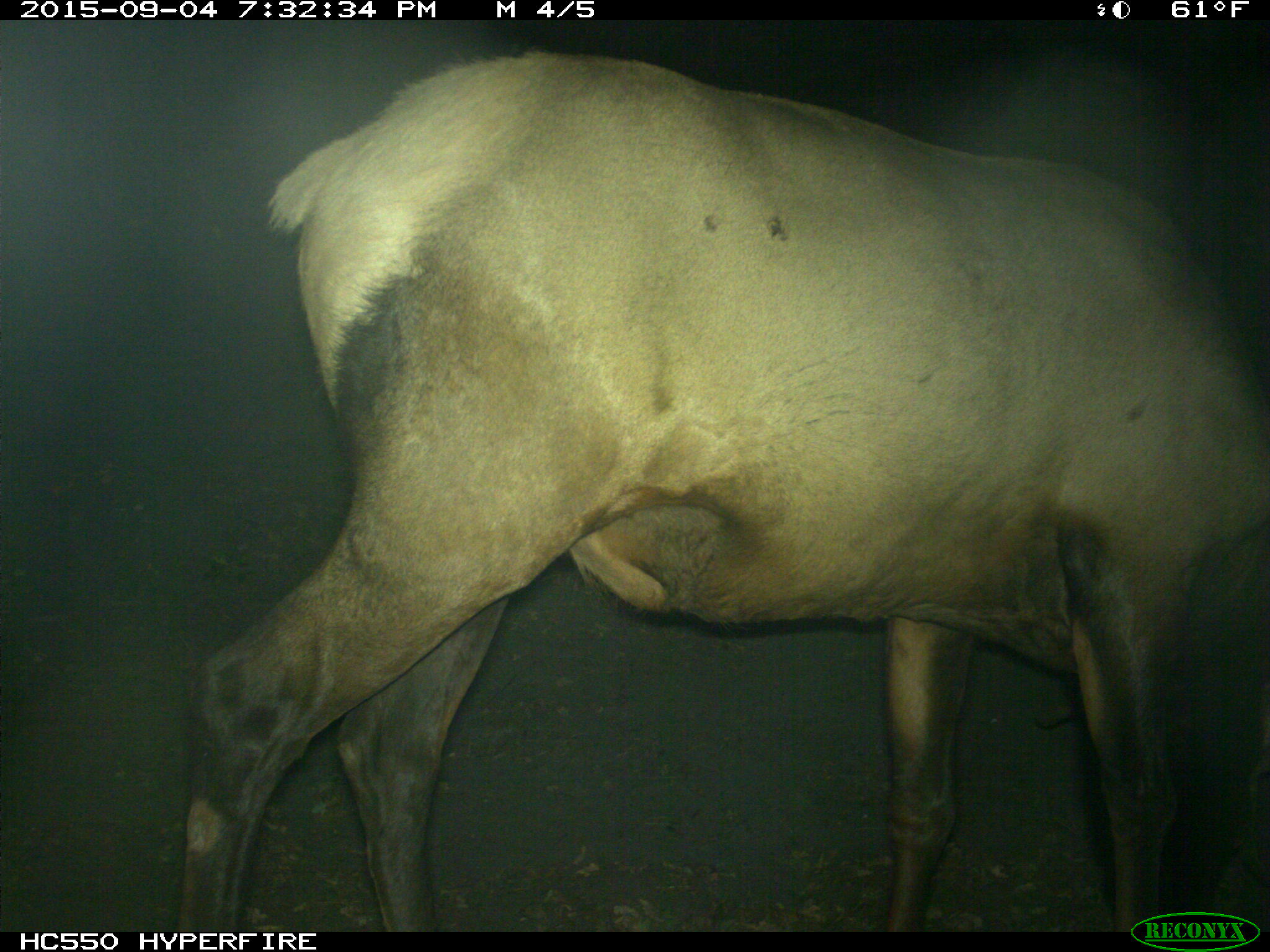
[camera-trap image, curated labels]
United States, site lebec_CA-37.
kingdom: Animalia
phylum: Chordata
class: Mammalia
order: Artiodactyla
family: Cervidae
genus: Cervus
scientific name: Cervus canadensis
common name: elk